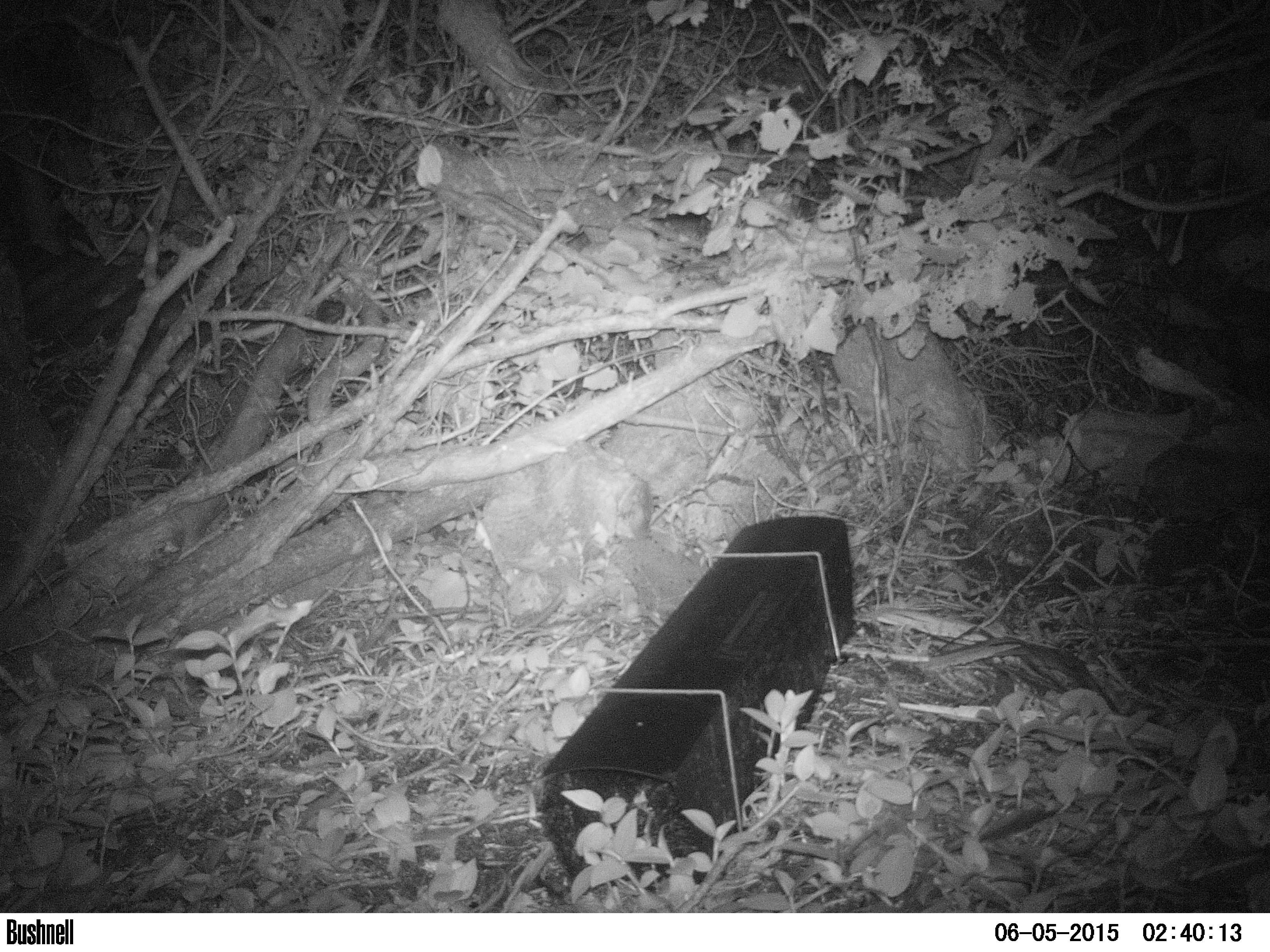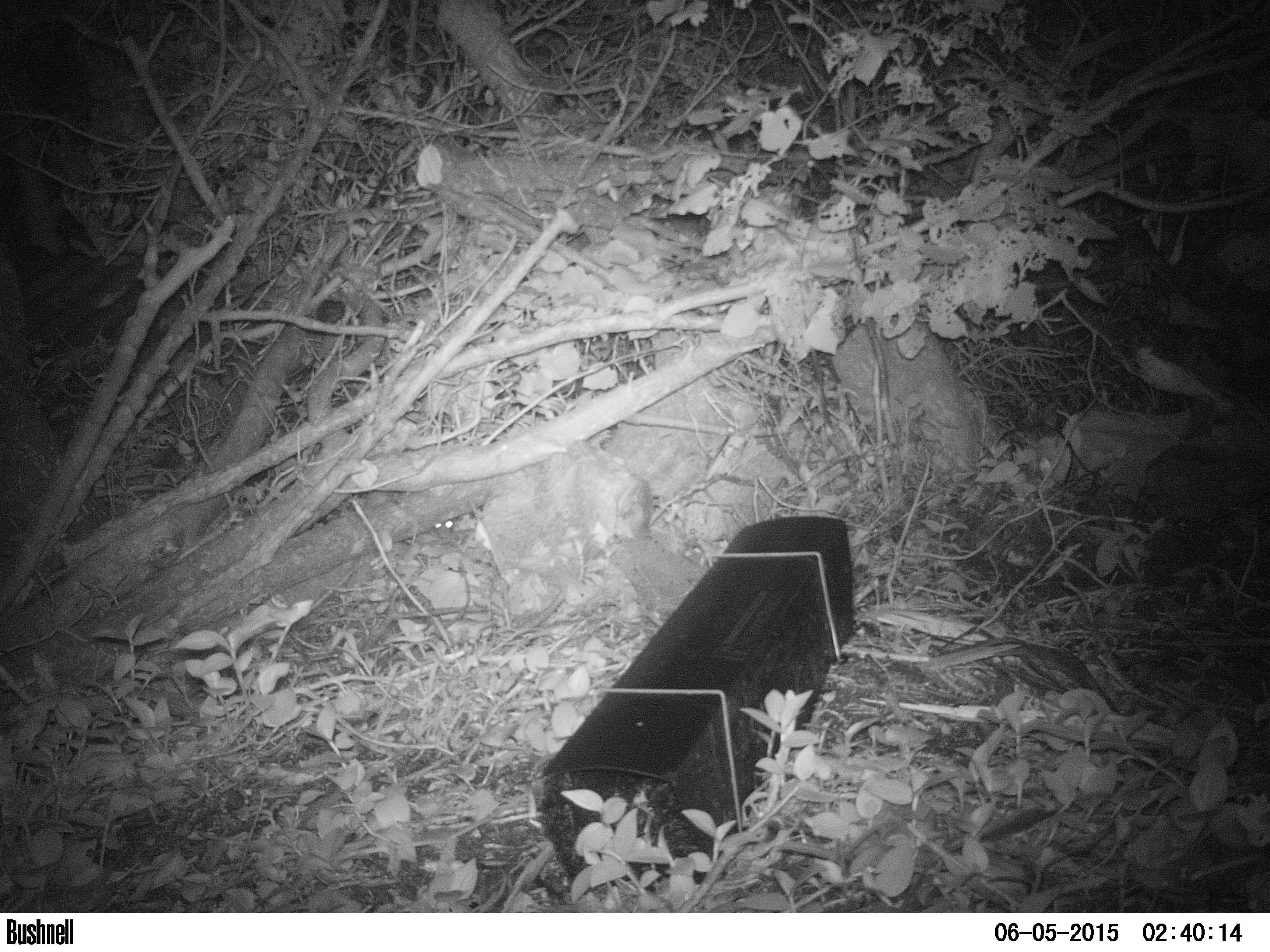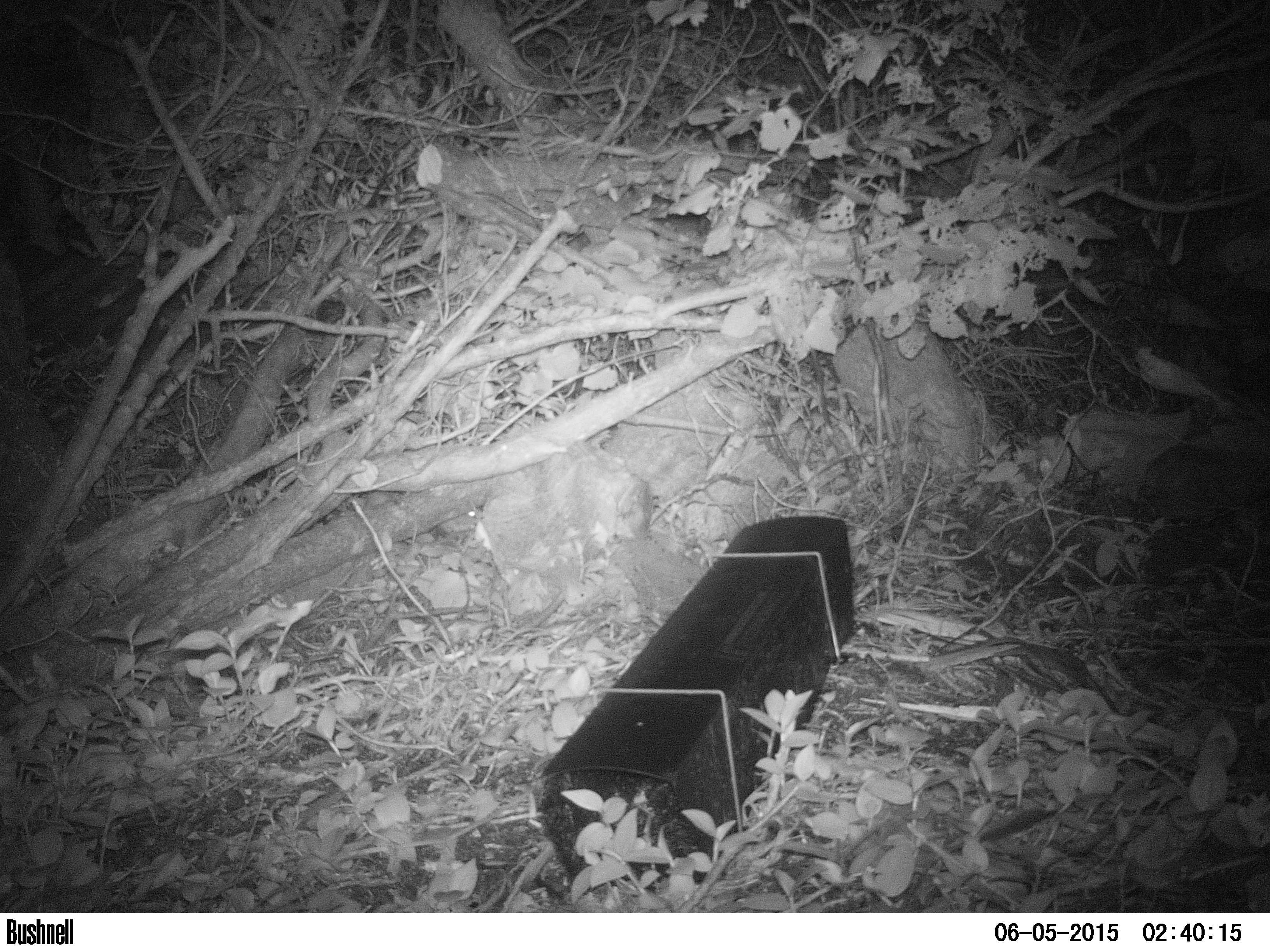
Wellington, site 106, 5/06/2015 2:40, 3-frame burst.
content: unidentified animal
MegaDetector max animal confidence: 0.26